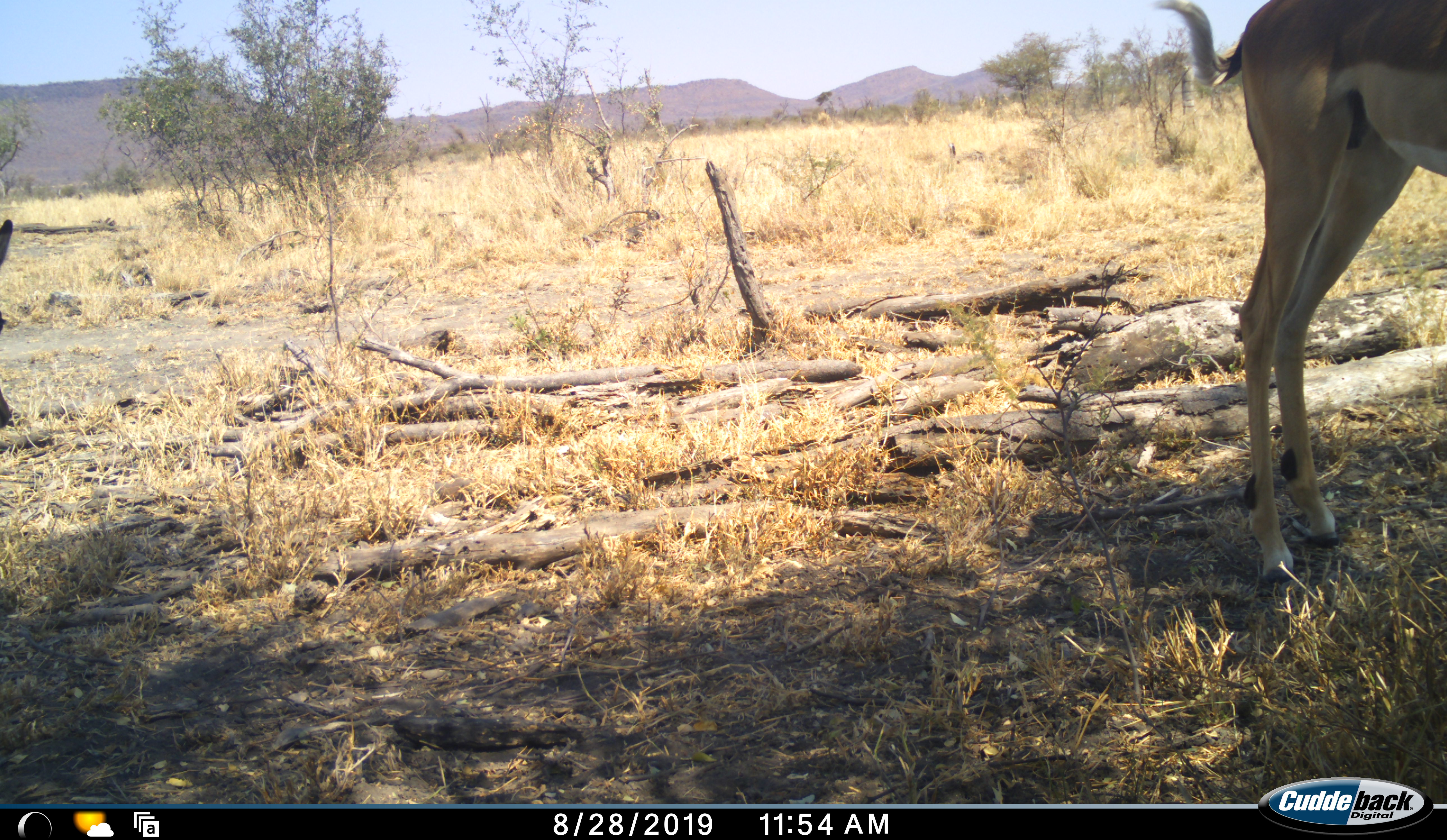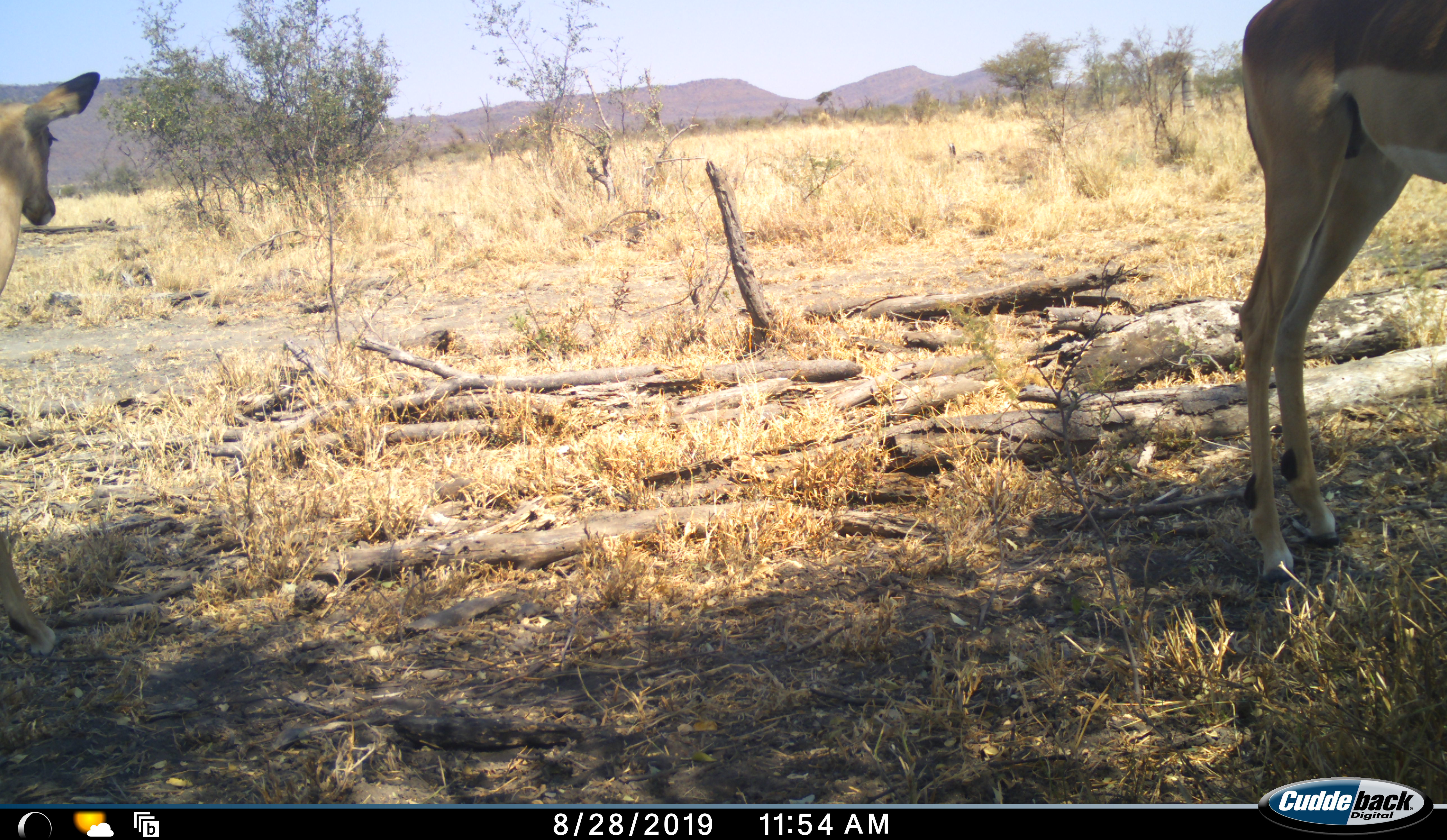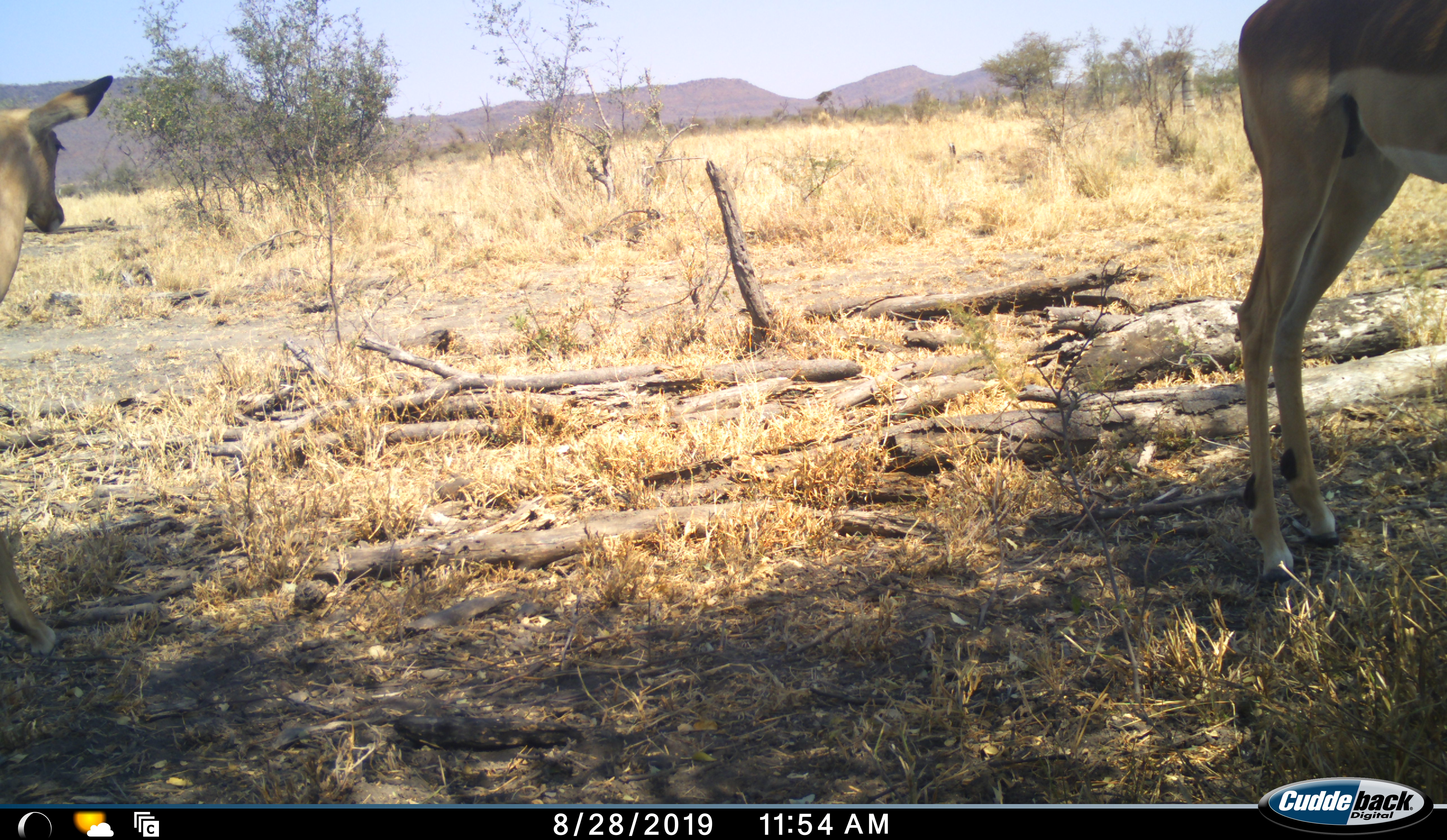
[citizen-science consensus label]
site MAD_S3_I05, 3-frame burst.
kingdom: Animalia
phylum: Chordata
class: Mammalia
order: Artiodactyla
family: Bovidae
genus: Aepyceros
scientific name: Aepyceros melampus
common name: impala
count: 2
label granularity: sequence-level